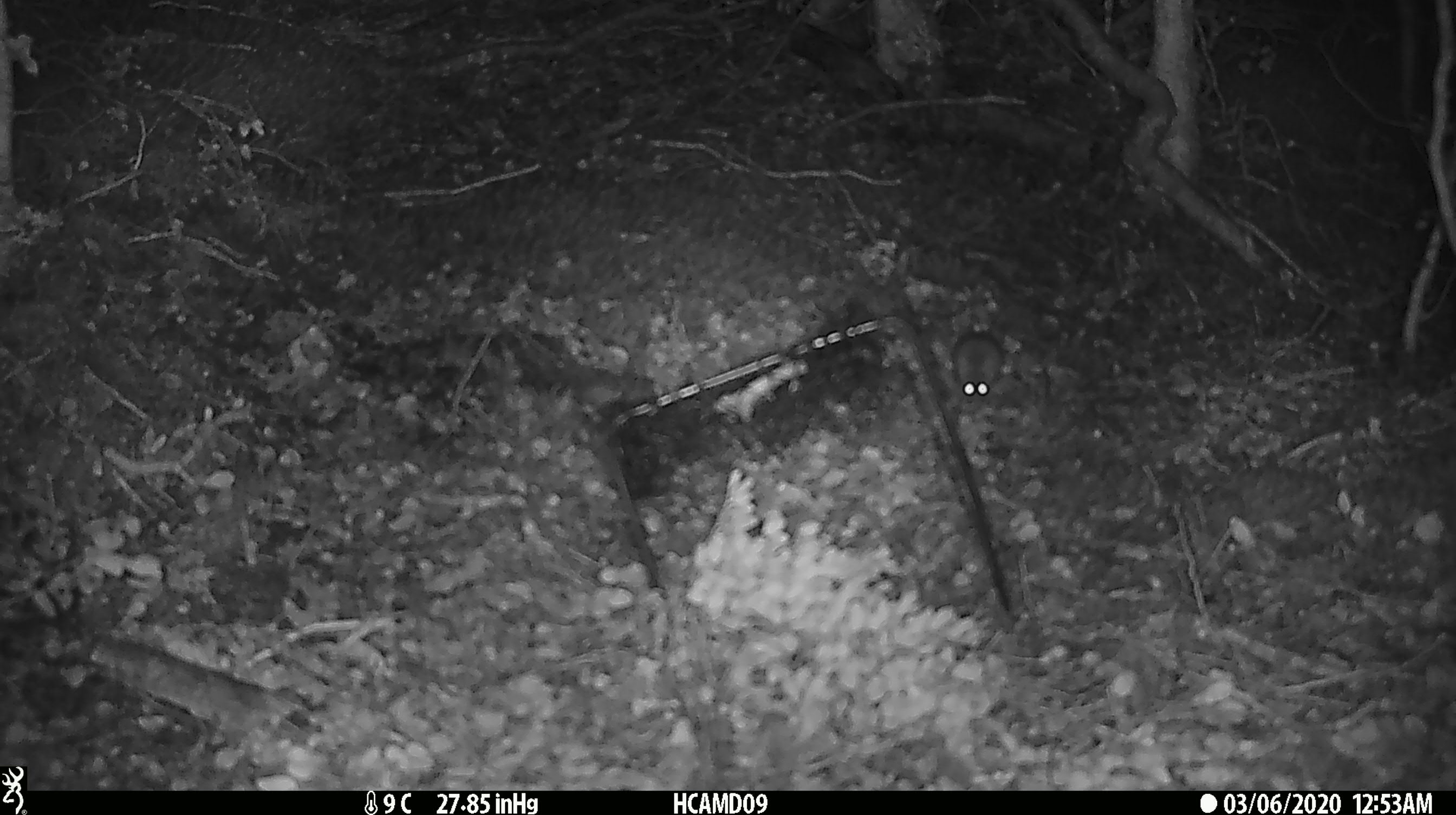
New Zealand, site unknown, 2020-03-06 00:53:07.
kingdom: Animalia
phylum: Chordata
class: Mammalia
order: Rodentia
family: Muridae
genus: Mus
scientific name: Mus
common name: mouse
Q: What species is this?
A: Mouse (Mus).